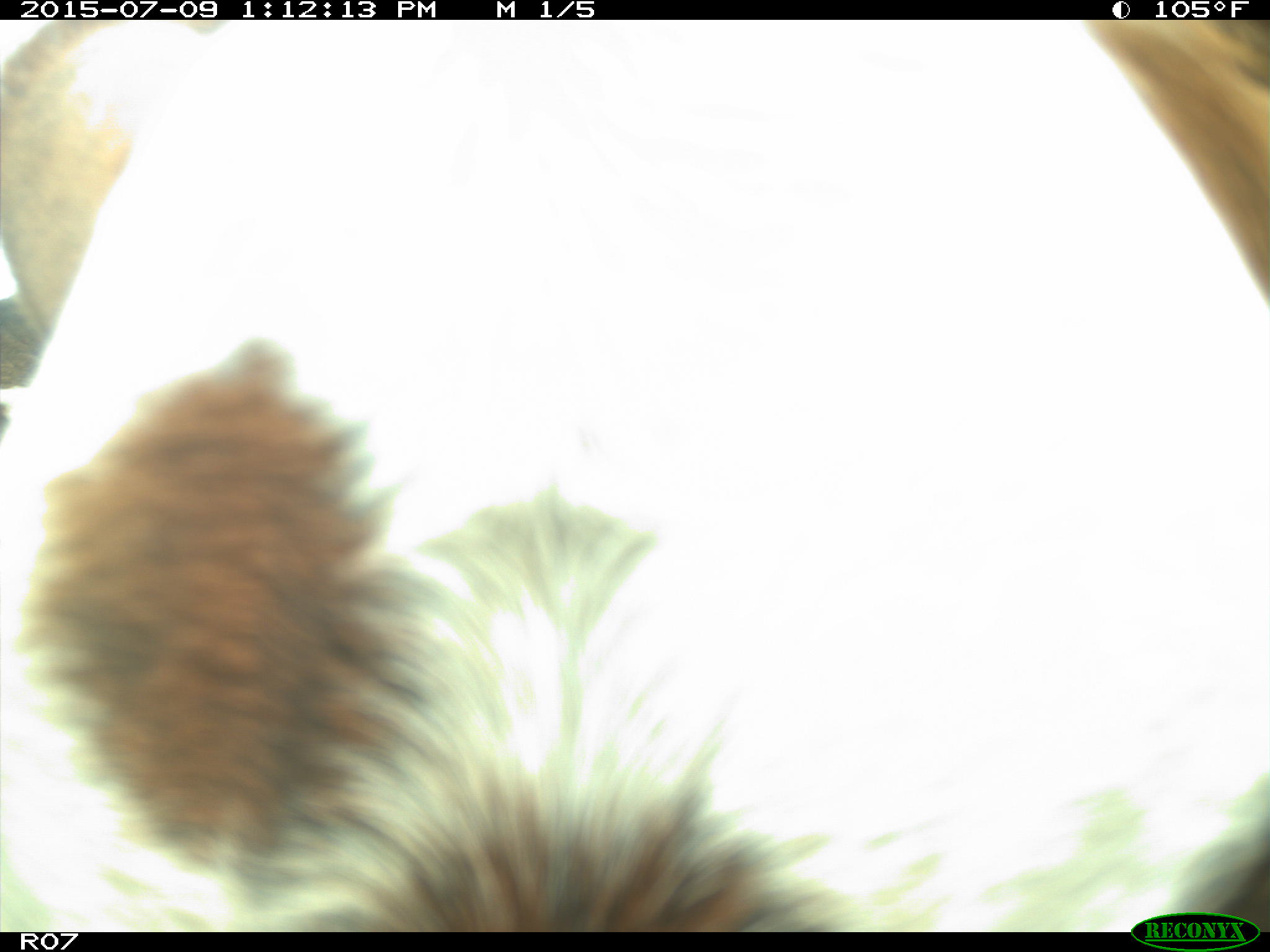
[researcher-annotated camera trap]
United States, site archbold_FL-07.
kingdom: Animalia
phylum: Chordata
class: Mammalia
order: Artiodactyla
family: Bovidae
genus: Bos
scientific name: Bos taurus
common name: domestic cow